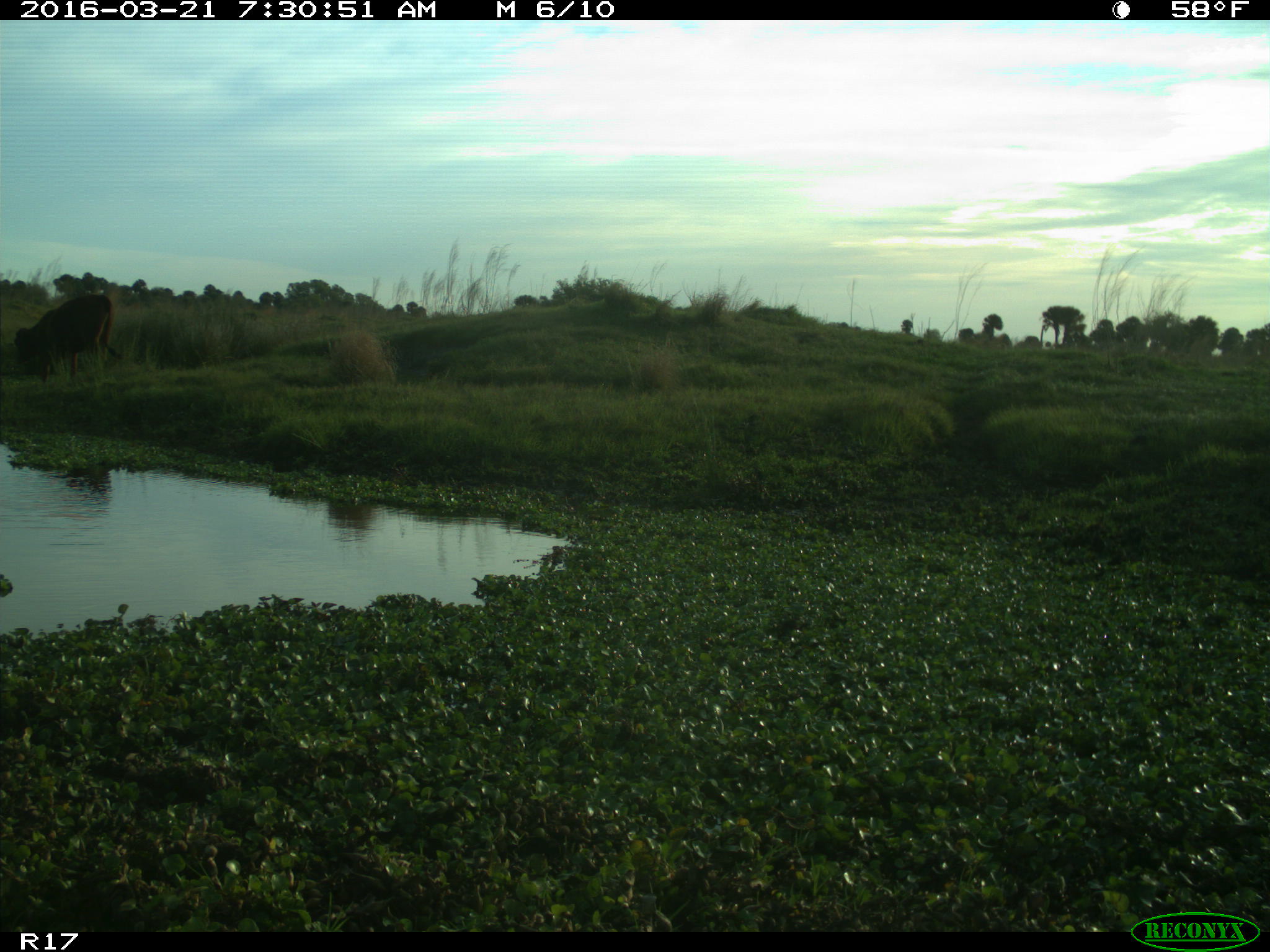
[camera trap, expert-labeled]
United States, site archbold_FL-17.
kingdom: Animalia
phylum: Chordata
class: Mammalia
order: Artiodactyla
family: Bovidae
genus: Bos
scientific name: Bos taurus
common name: domestic cow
Bos taurus (domestic cow).